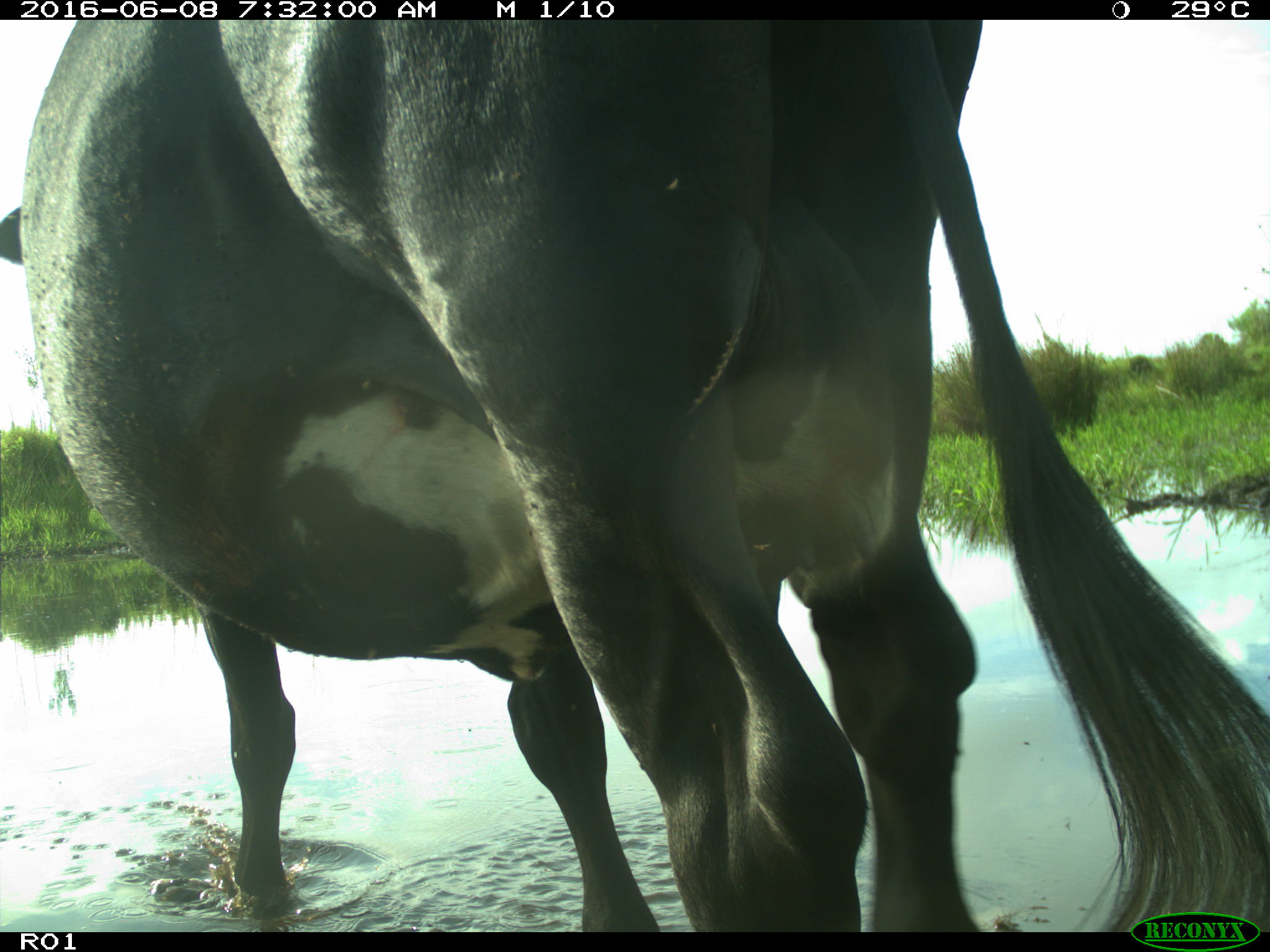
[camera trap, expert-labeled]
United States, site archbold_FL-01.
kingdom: Animalia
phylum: Chordata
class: Mammalia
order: Artiodactyla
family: Bovidae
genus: Bos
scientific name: Bos taurus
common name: domestic cow